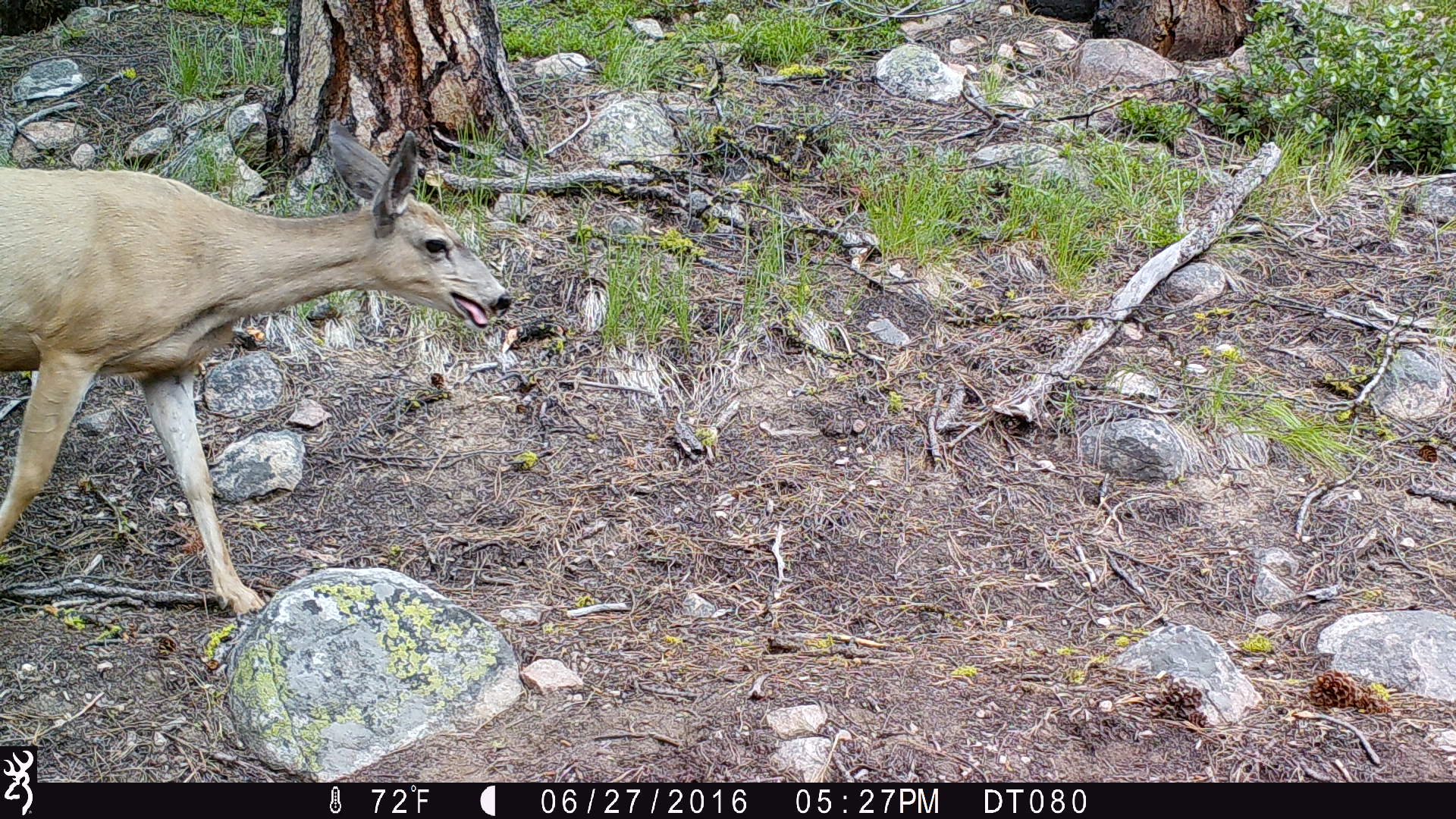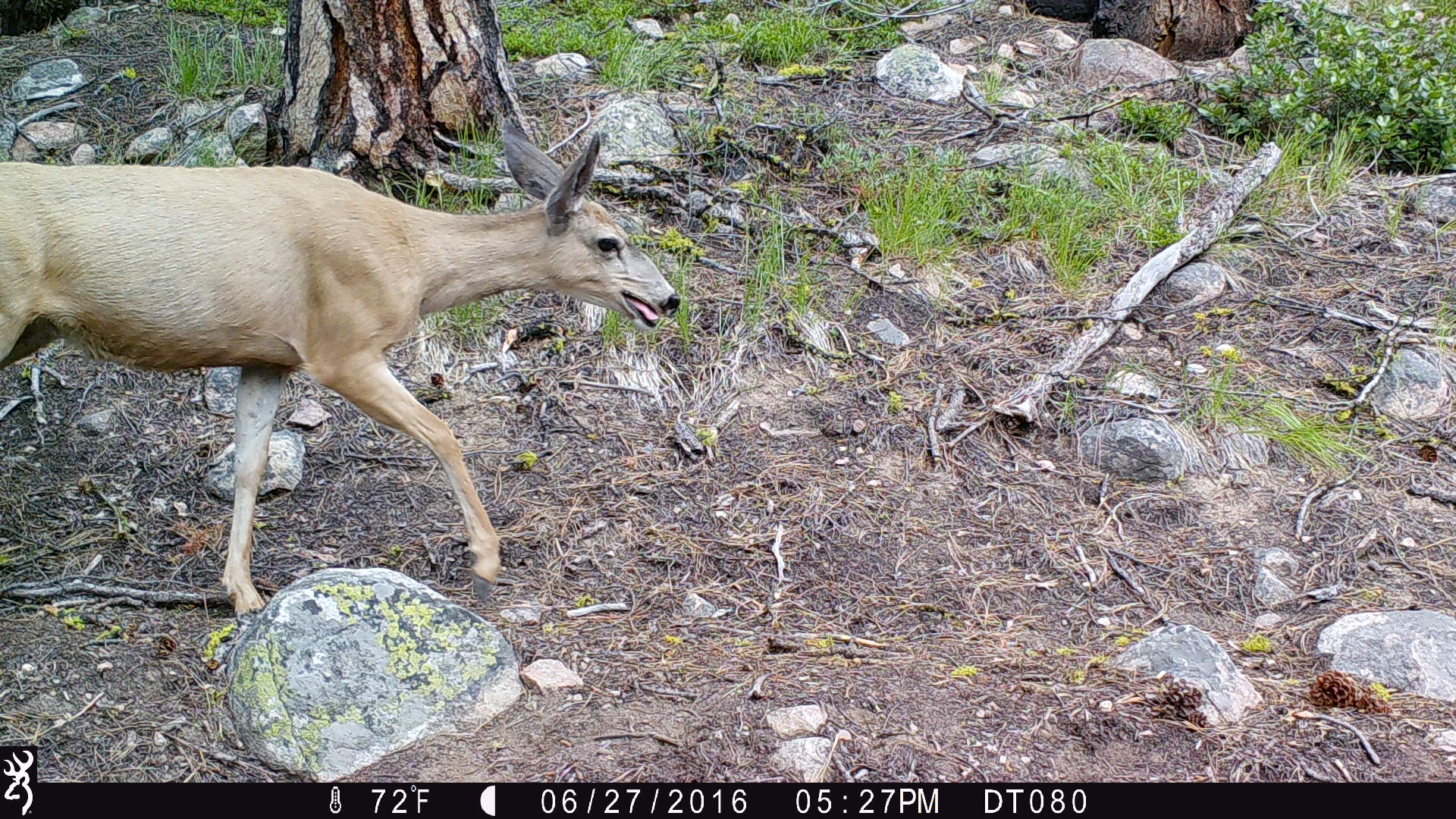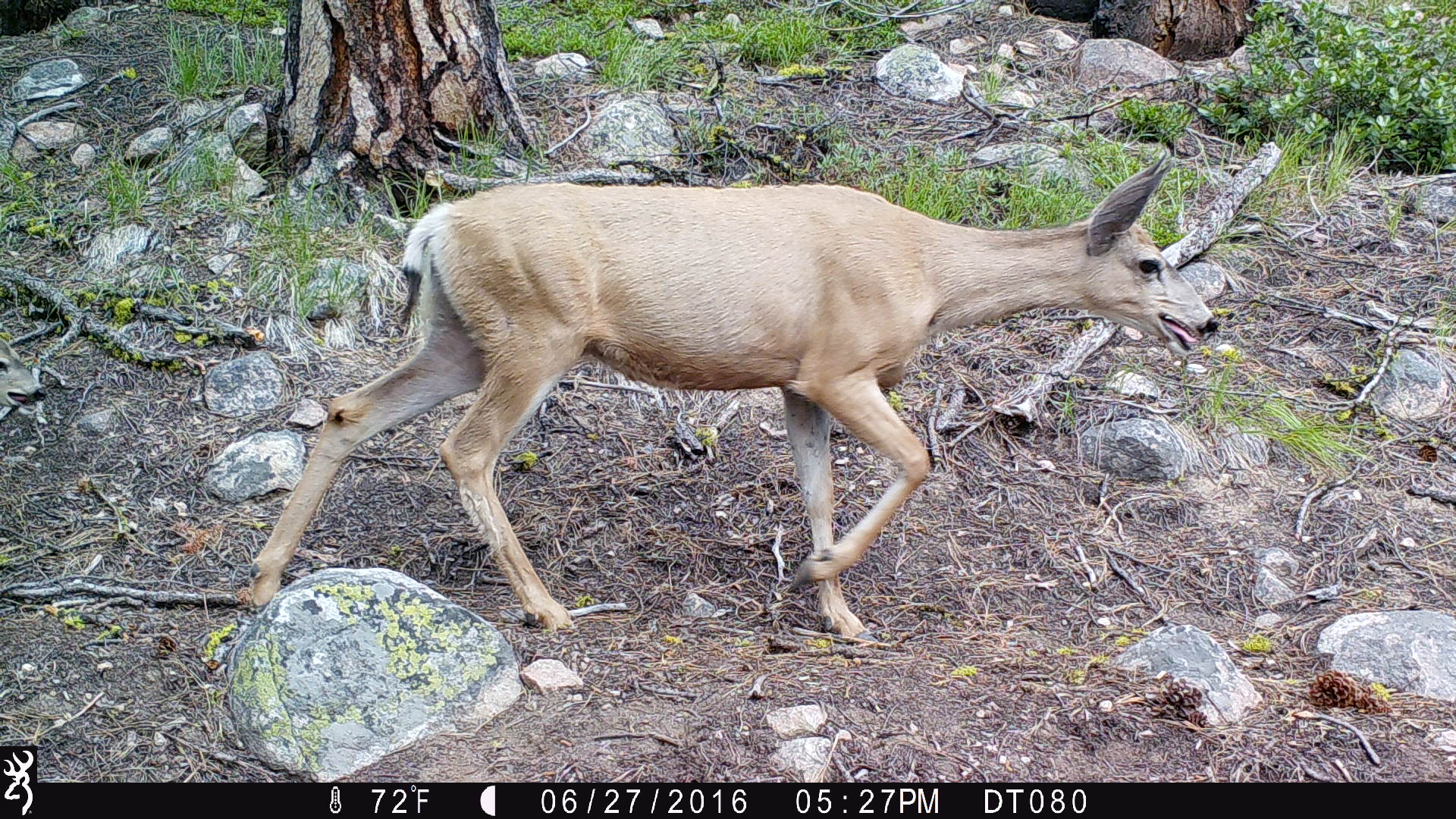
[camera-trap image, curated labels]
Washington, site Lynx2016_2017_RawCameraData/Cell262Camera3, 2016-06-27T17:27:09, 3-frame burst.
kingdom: Animalia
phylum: Chordata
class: Mammalia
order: Artiodactyla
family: Cervidae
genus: Odocoileus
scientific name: Odocoileus hemionus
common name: mule deer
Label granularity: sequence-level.